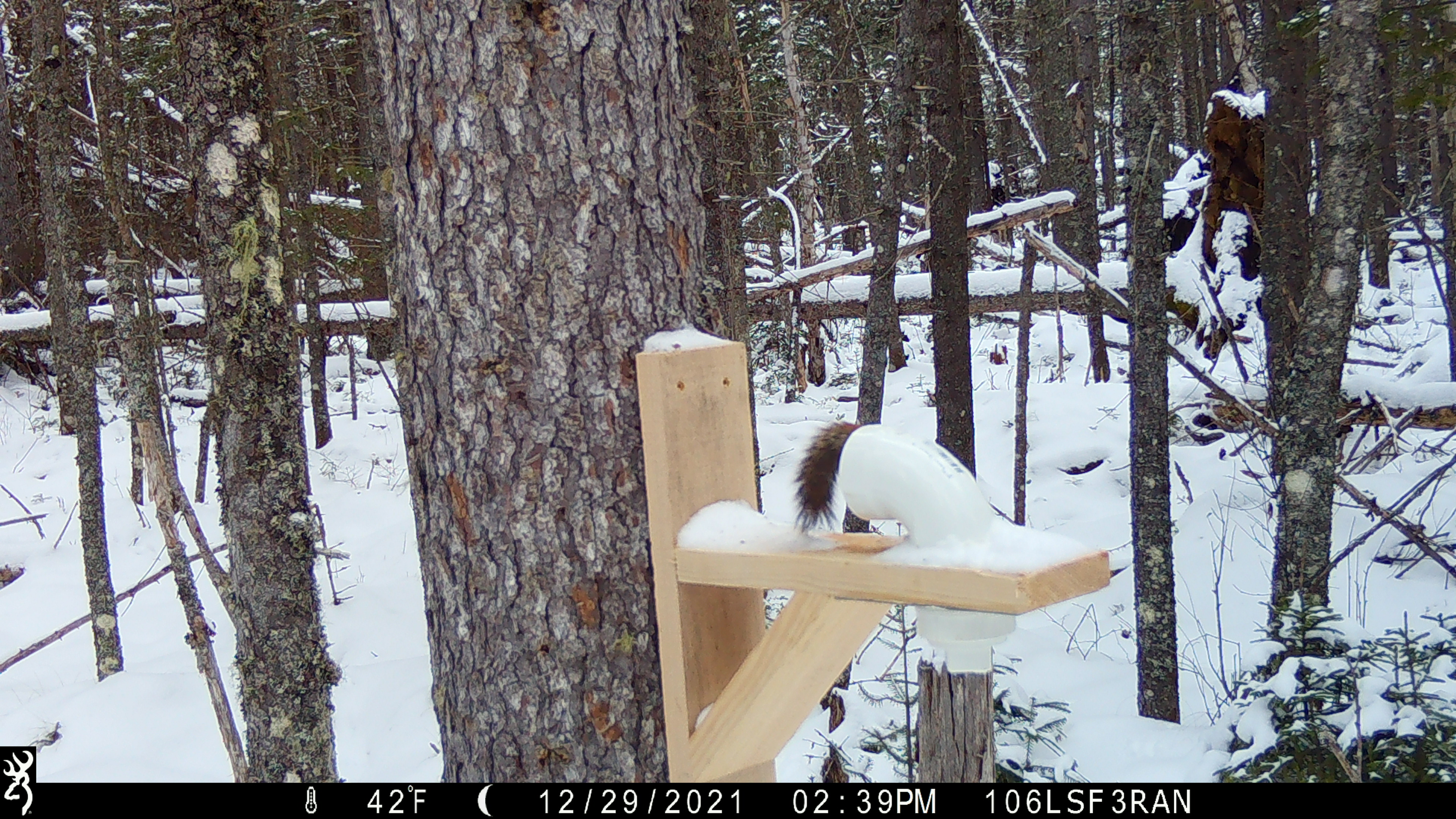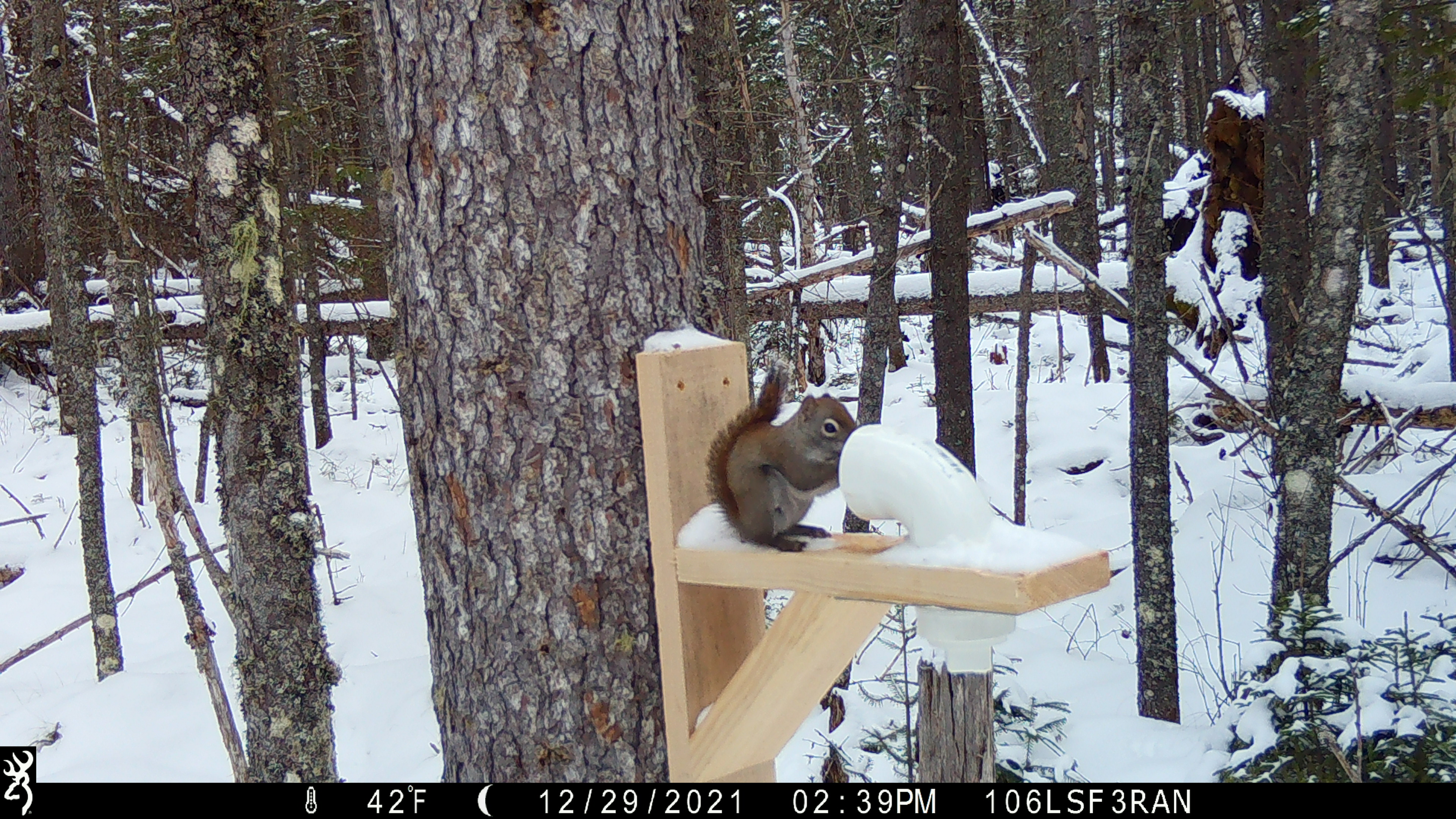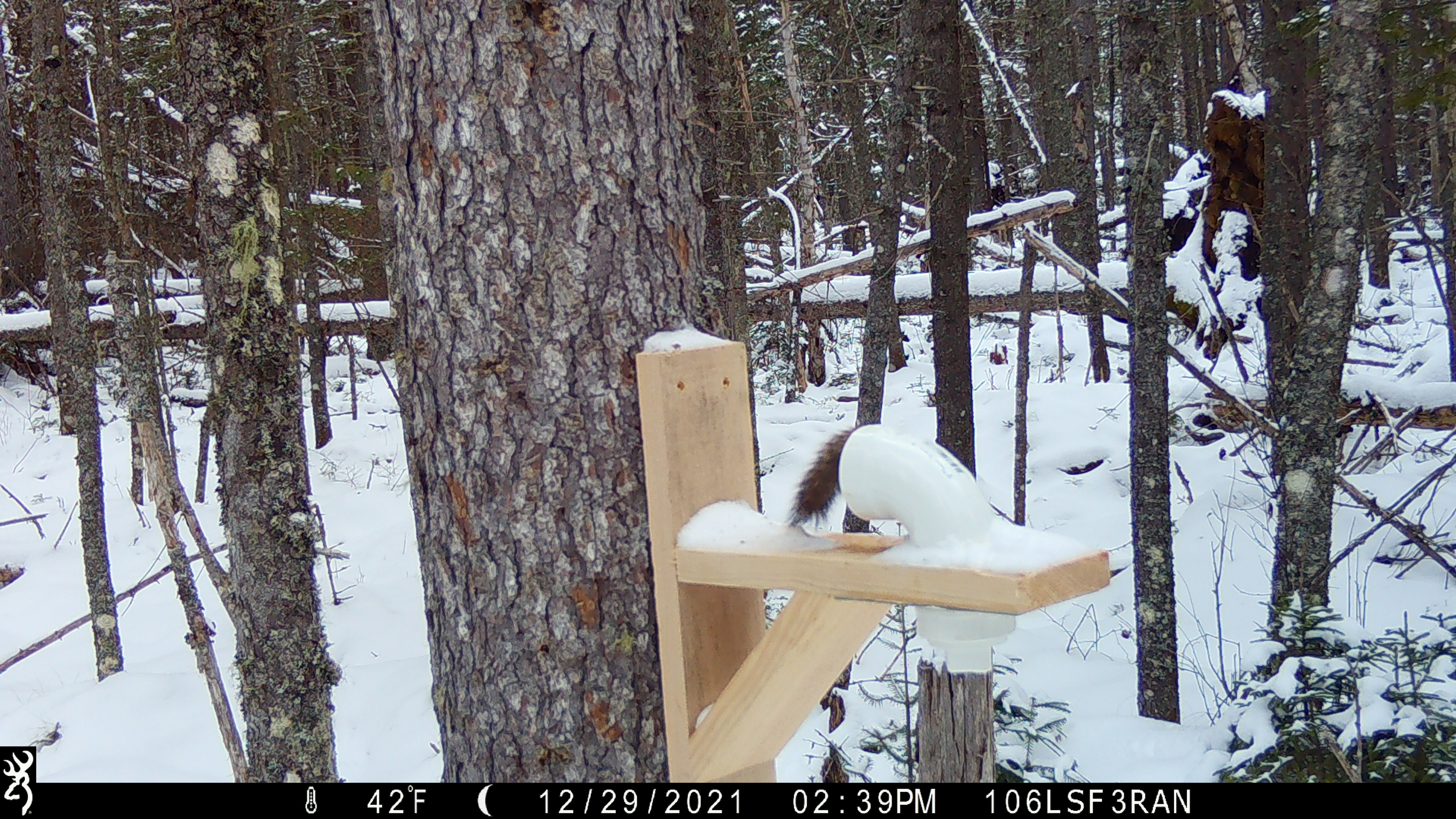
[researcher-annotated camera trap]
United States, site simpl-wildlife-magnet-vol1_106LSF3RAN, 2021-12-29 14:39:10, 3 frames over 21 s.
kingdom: Animalia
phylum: Chordata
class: Mammalia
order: Rodentia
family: Sciuridae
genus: Tamiasciurus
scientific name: Tamiasciurus hudsonicus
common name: red squirrel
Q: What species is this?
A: Red squirrel (Tamiasciurus hudsonicus).